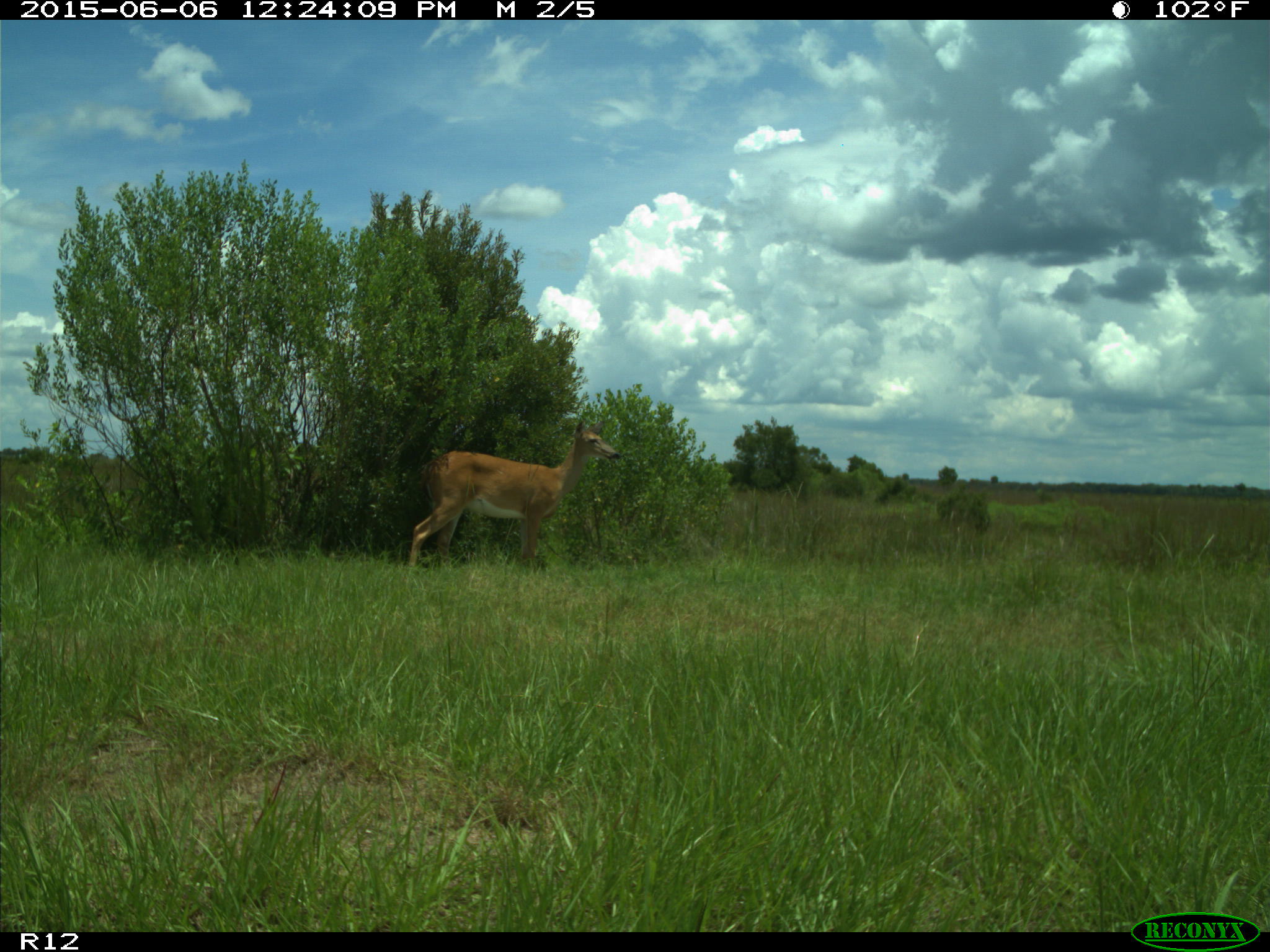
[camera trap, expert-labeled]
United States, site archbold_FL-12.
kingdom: Animalia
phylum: Chordata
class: Mammalia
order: Artiodactyla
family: Cervidae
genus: Odocoileus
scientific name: Odocoileus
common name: deer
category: unidentified deer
Unidentified deer (deer) (Odocoileus).